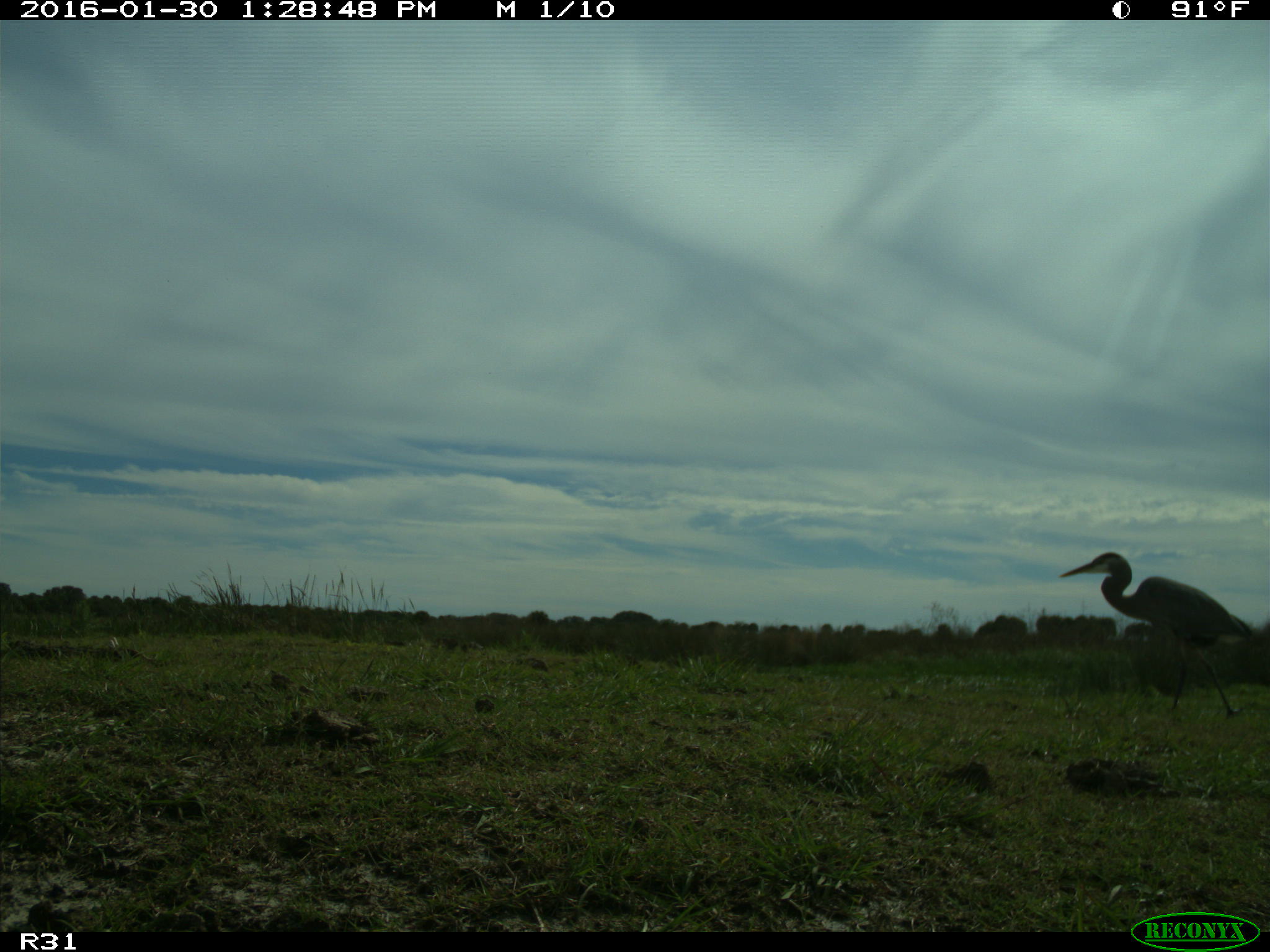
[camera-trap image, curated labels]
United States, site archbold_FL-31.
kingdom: Animalia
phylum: Chordata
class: Aves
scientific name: Aves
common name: birds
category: unidentified bird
Unidentified bird (birds) (Aves).